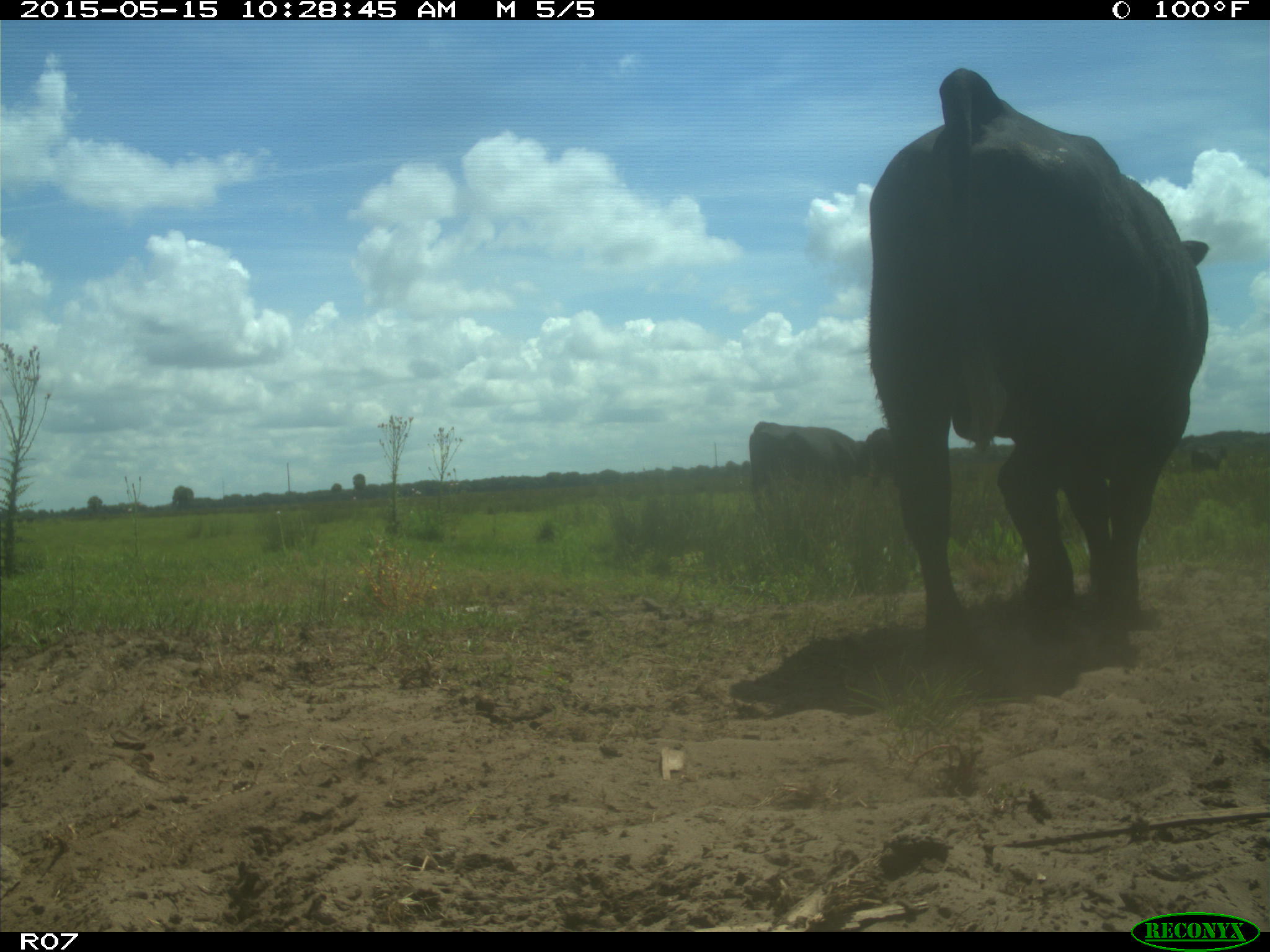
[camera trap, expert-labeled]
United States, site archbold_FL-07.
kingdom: Animalia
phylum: Chordata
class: Mammalia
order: Artiodactyla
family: Bovidae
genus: Bos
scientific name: Bos taurus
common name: domestic cow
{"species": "Bos taurus (domestic cow)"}